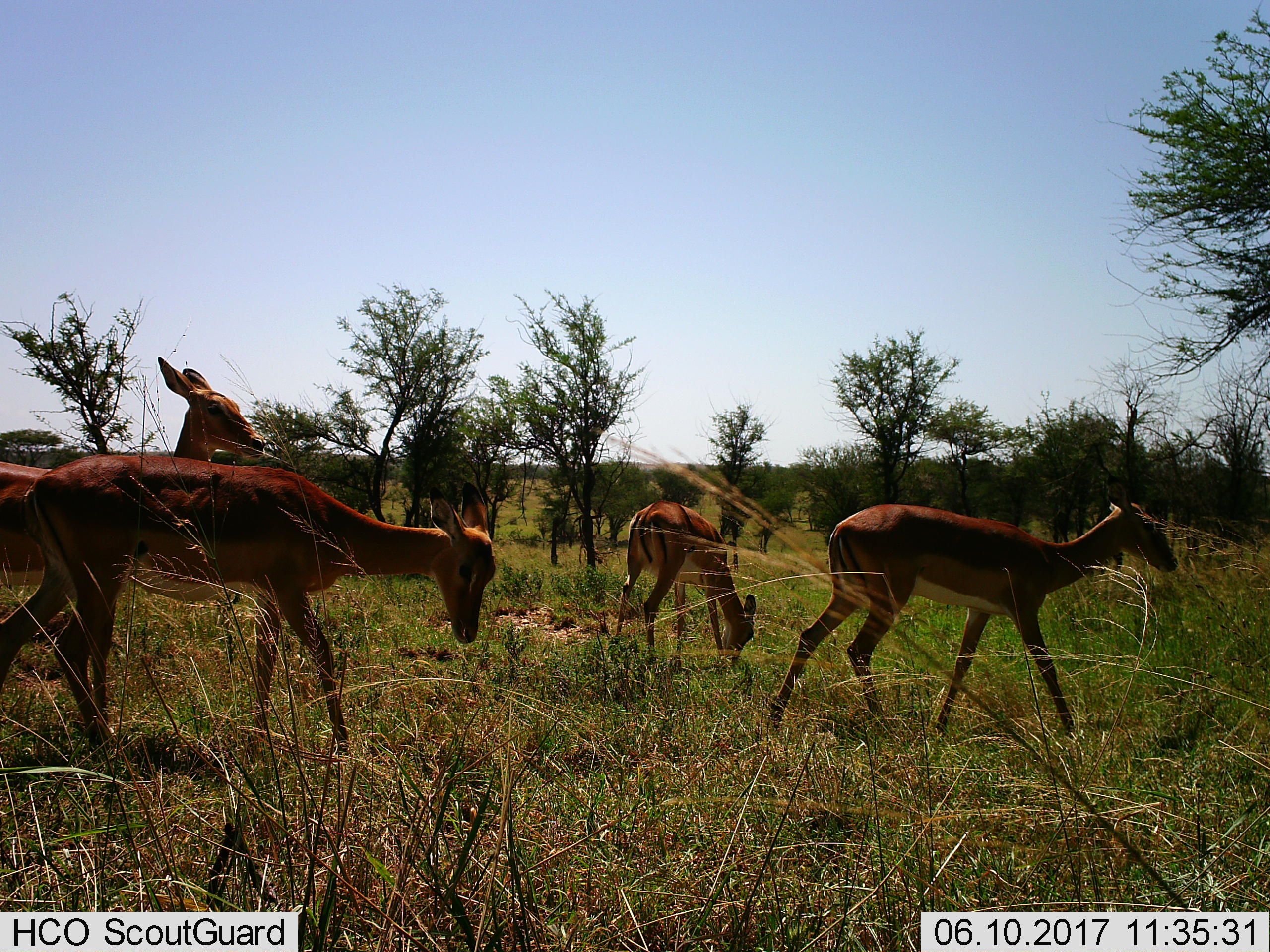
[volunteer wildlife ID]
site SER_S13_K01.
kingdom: Animalia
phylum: Chordata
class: Mammalia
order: Artiodactyla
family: Bovidae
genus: Aepyceros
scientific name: Aepyceros melampus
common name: impala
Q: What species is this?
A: Impala (Aepyceros melampus).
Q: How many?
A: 4.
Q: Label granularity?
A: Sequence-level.